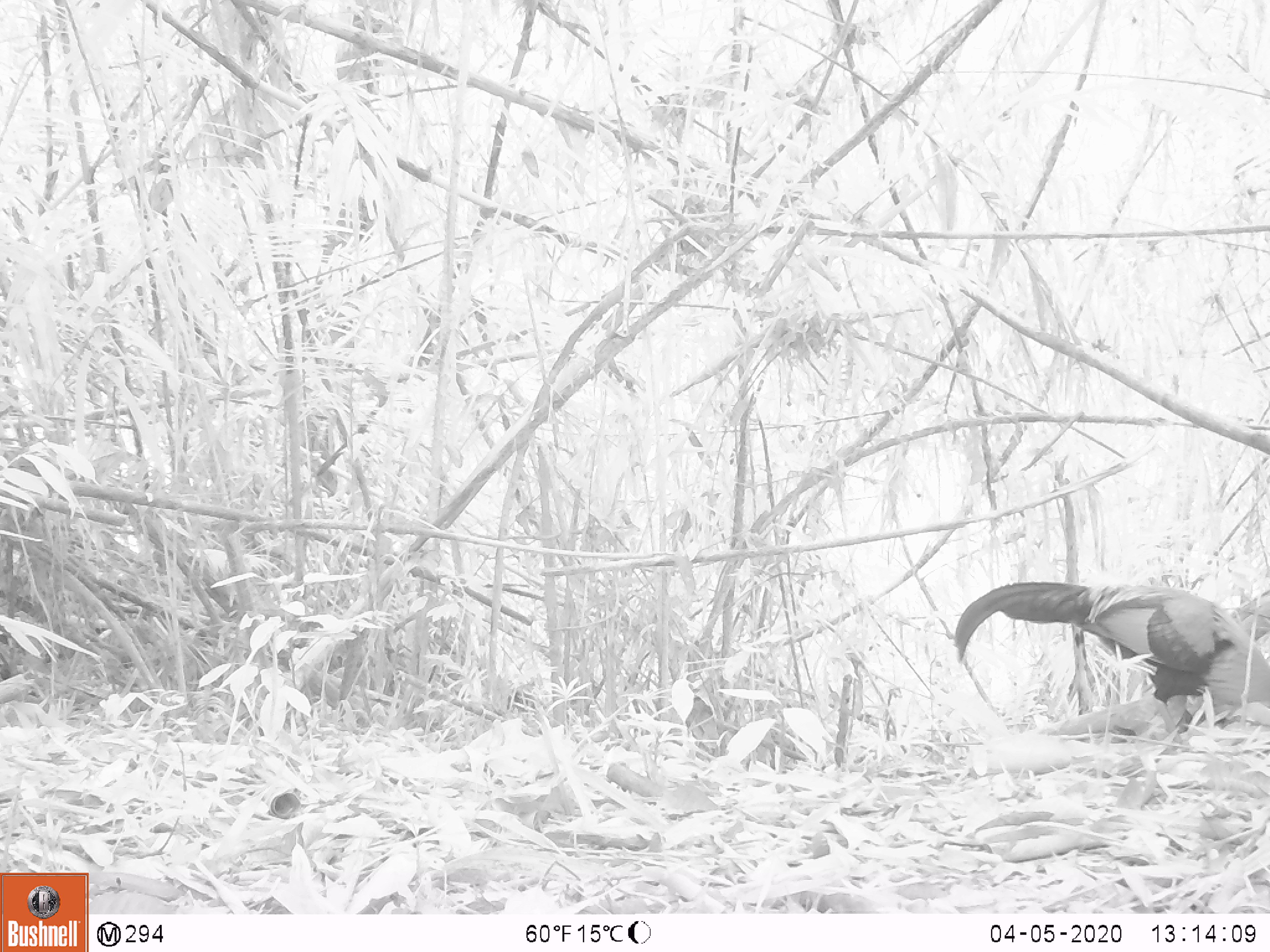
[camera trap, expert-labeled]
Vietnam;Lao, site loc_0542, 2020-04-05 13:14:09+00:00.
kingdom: Animalia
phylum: Chordata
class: Aves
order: Galliformes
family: Phasianidae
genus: Gallus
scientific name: Gallus gallus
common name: red junglefowl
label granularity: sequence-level